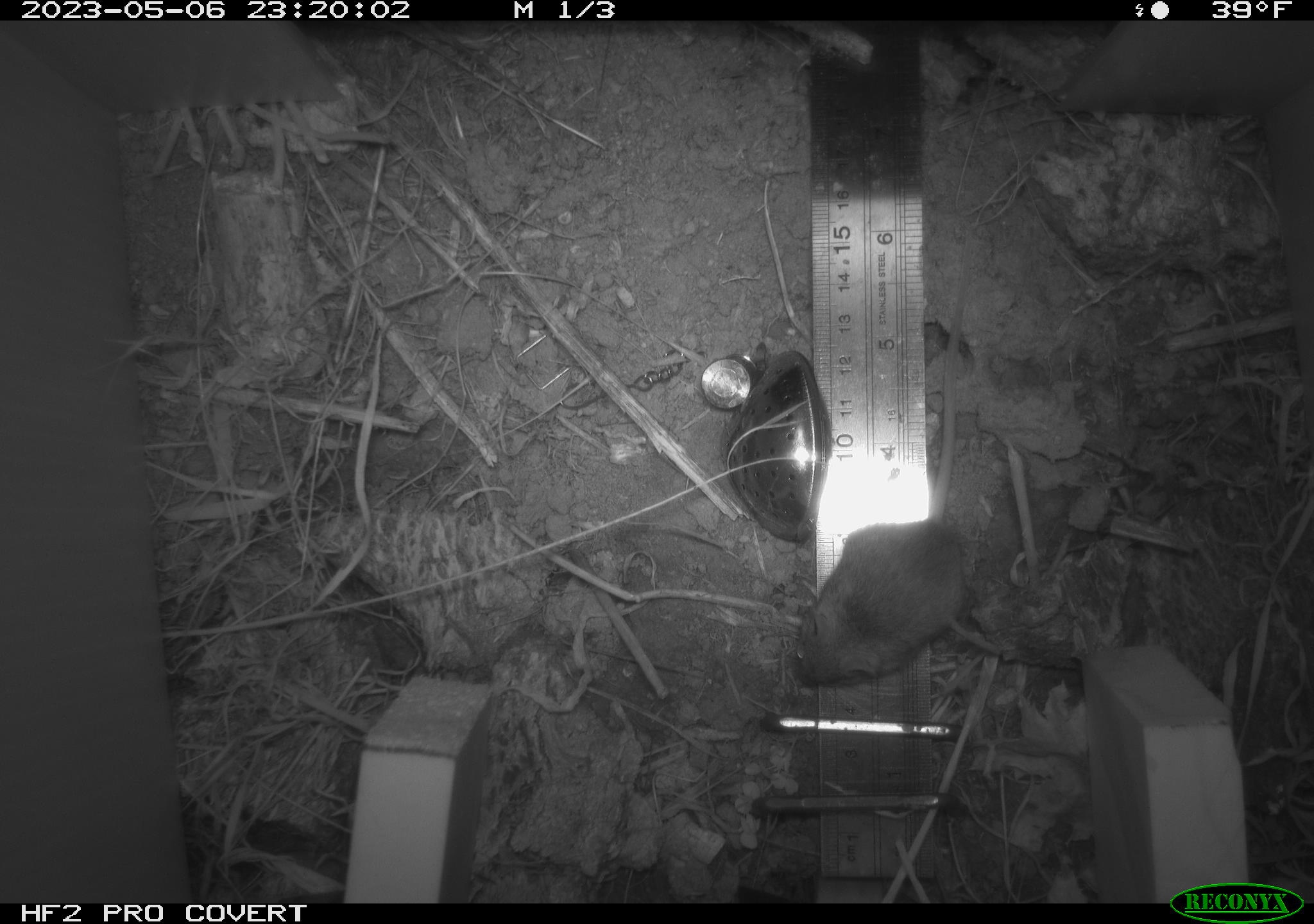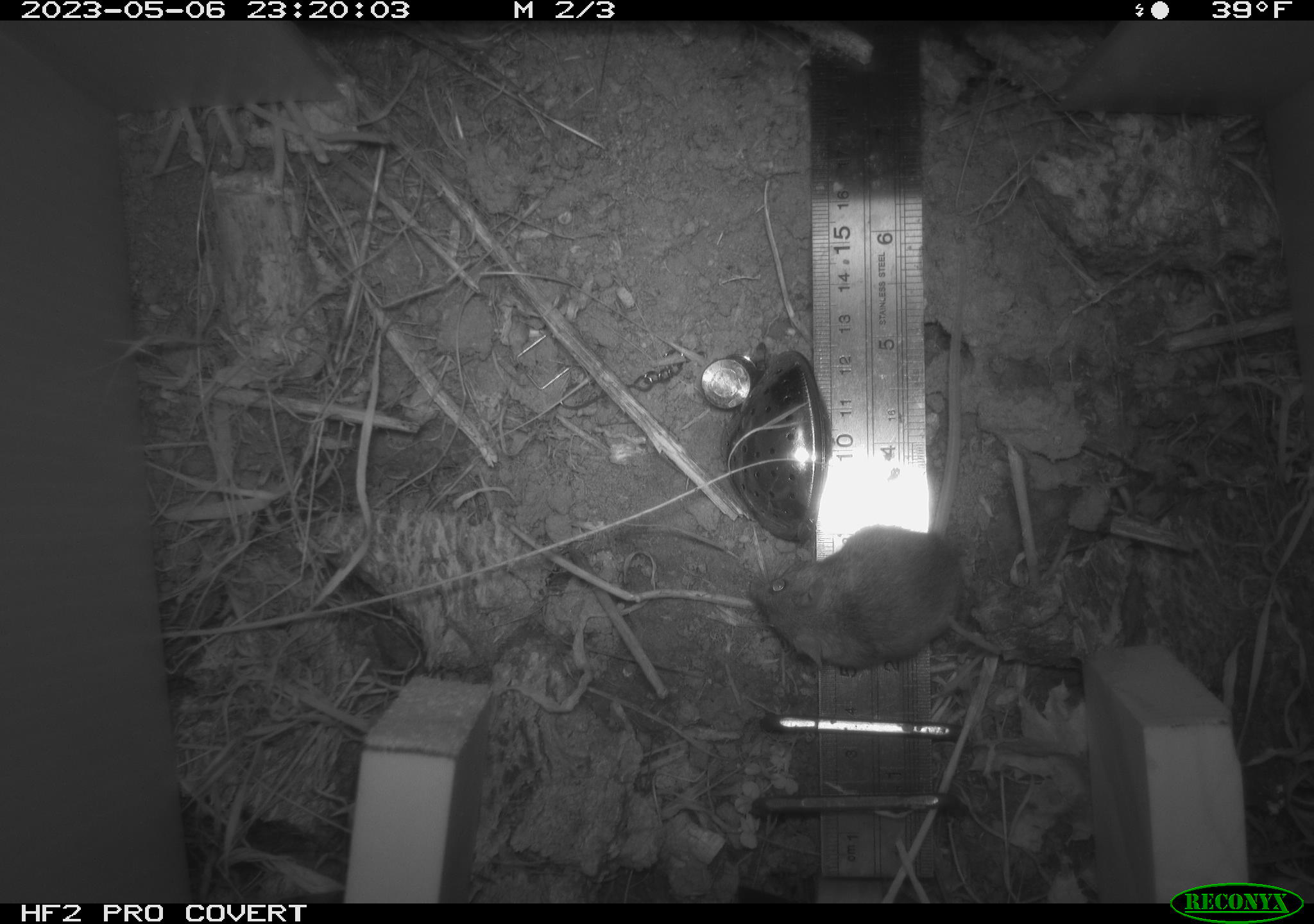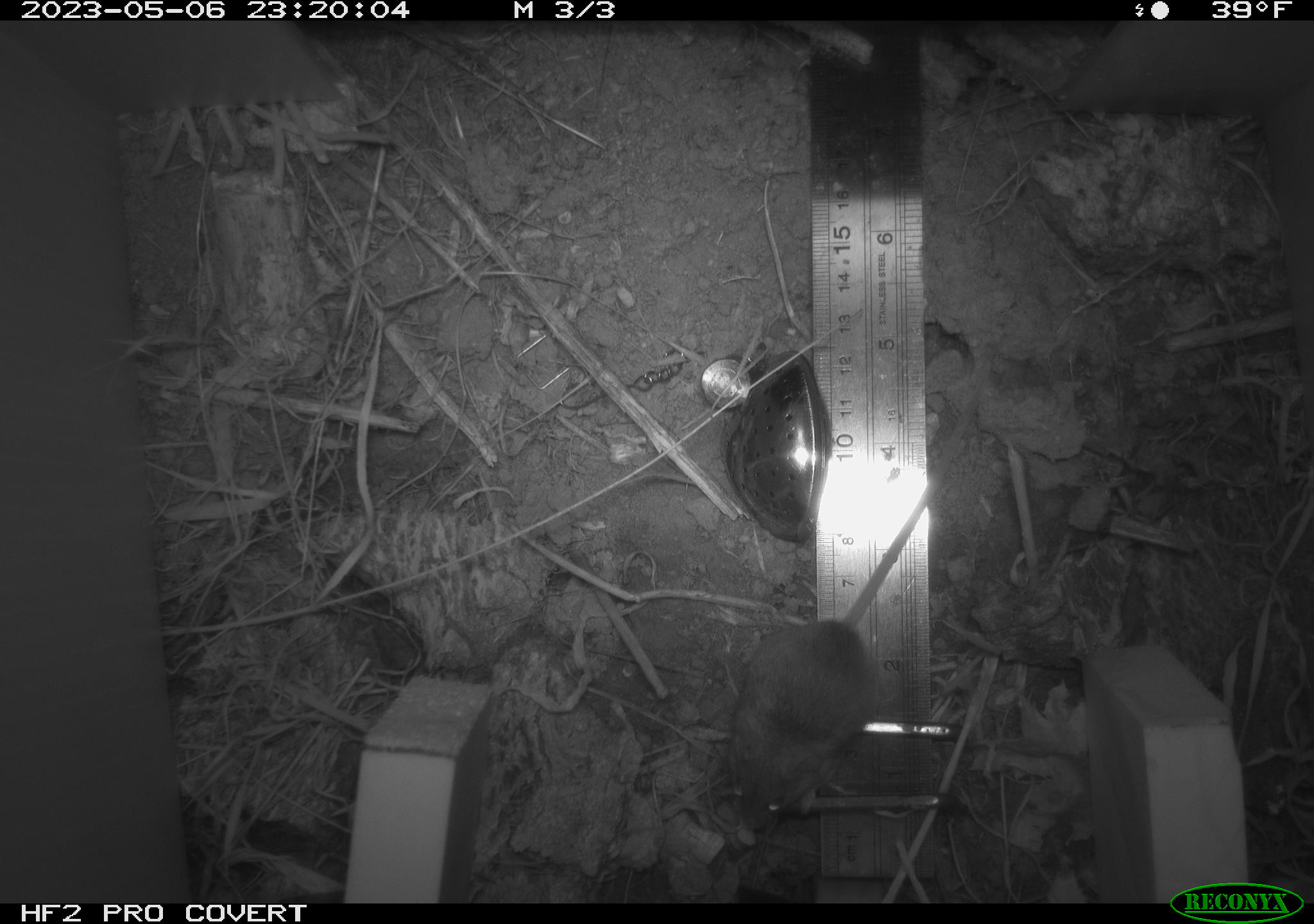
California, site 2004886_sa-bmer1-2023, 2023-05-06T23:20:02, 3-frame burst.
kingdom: Animalia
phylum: Chordata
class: Mammalia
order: Rodentia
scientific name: Rodentia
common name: mouse species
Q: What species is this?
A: Mouse species (Rodentia).